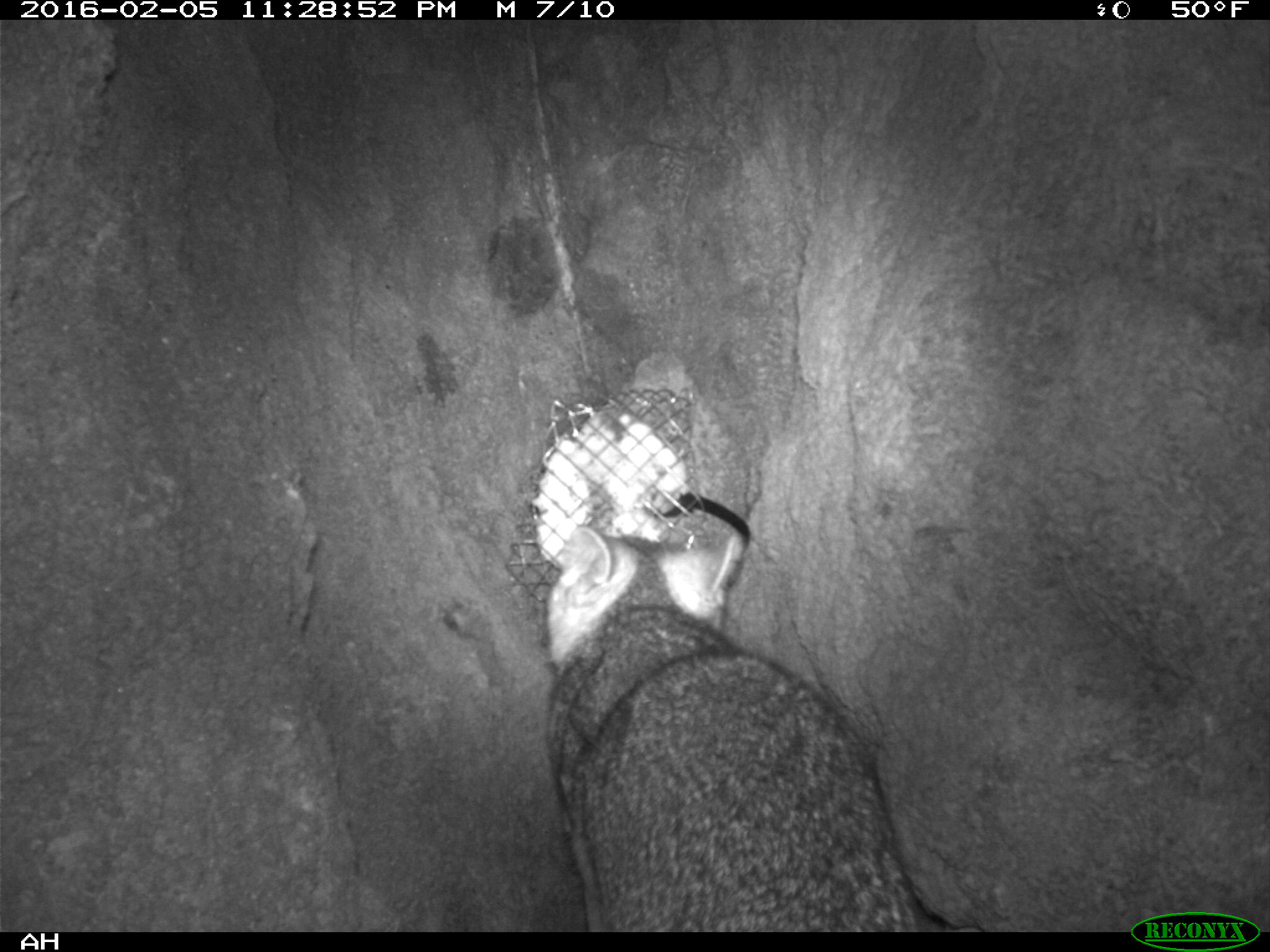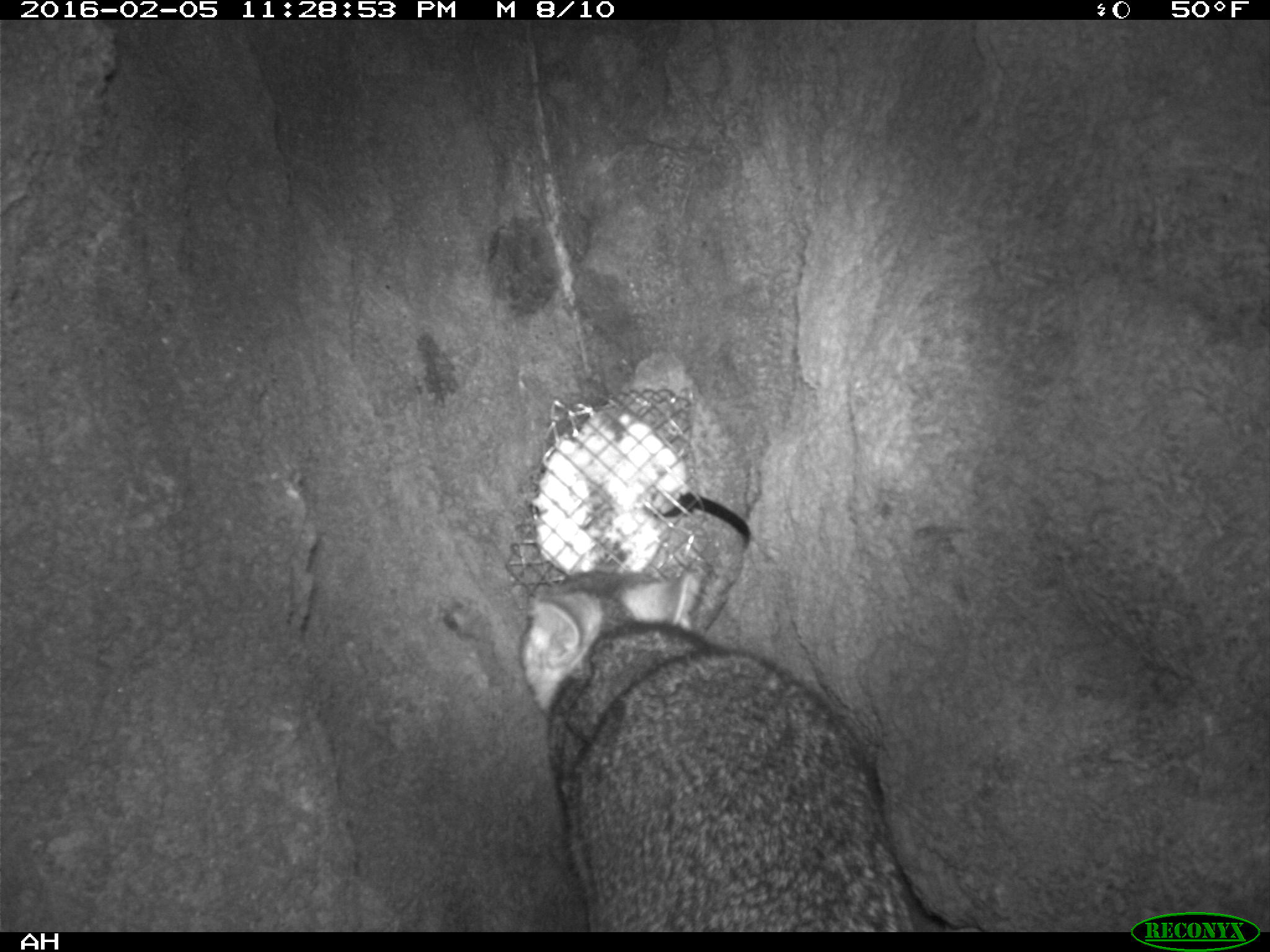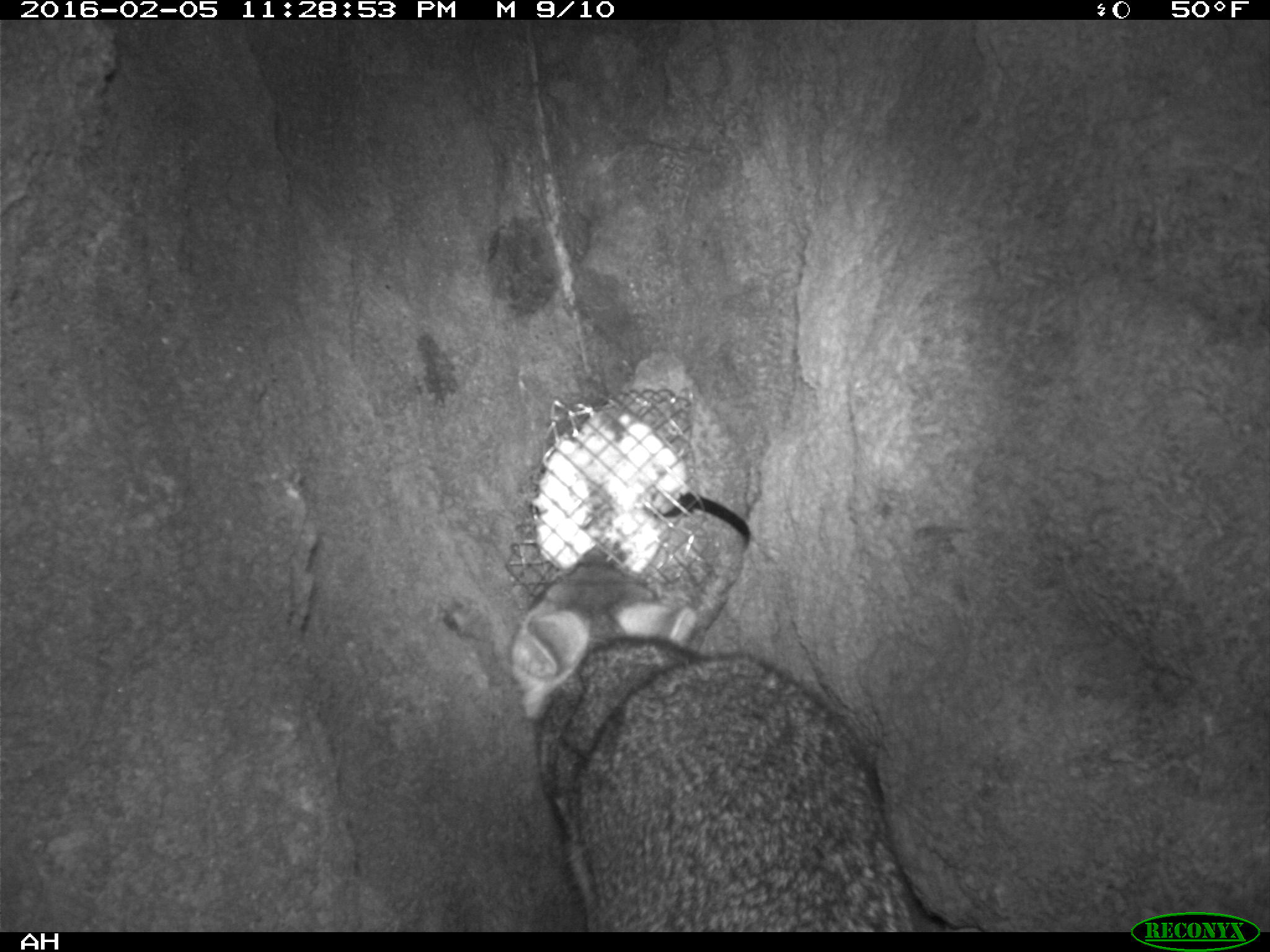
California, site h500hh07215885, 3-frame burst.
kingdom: Animalia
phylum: Chordata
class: Mammalia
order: Carnivora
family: Canidae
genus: Urocyon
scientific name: Urocyon littoralis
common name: island fox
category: fox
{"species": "fox (island fox) (Urocyon littoralis)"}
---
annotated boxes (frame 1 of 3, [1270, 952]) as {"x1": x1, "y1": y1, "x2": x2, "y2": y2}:
fox: {"x1": 544, "y1": 524, "x2": 918, "y2": 931}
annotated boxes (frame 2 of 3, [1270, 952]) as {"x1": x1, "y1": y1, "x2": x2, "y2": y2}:
fox: {"x1": 518, "y1": 565, "x2": 913, "y2": 931}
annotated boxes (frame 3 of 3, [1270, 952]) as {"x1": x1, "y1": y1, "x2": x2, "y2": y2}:
fox: {"x1": 510, "y1": 548, "x2": 962, "y2": 932}